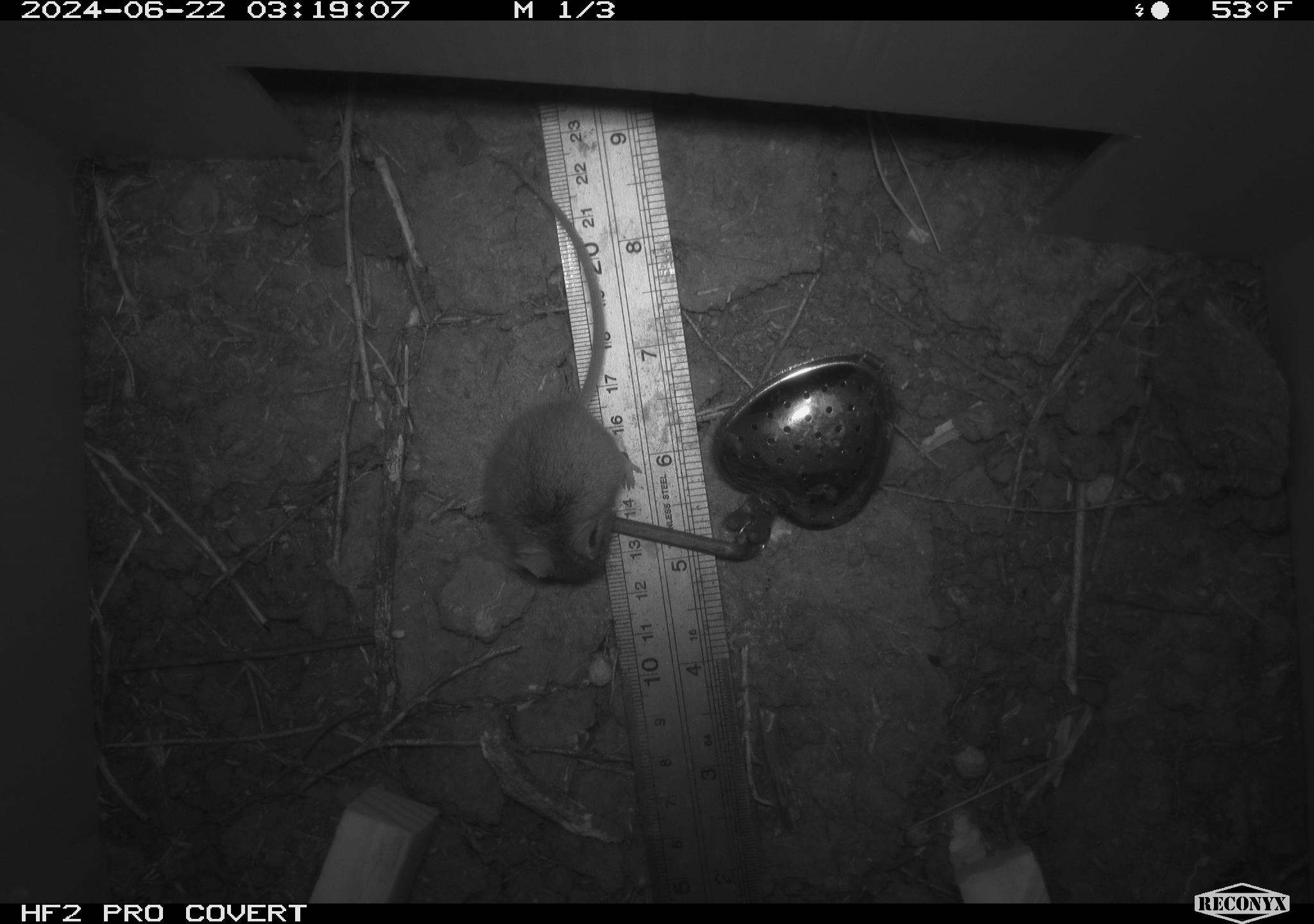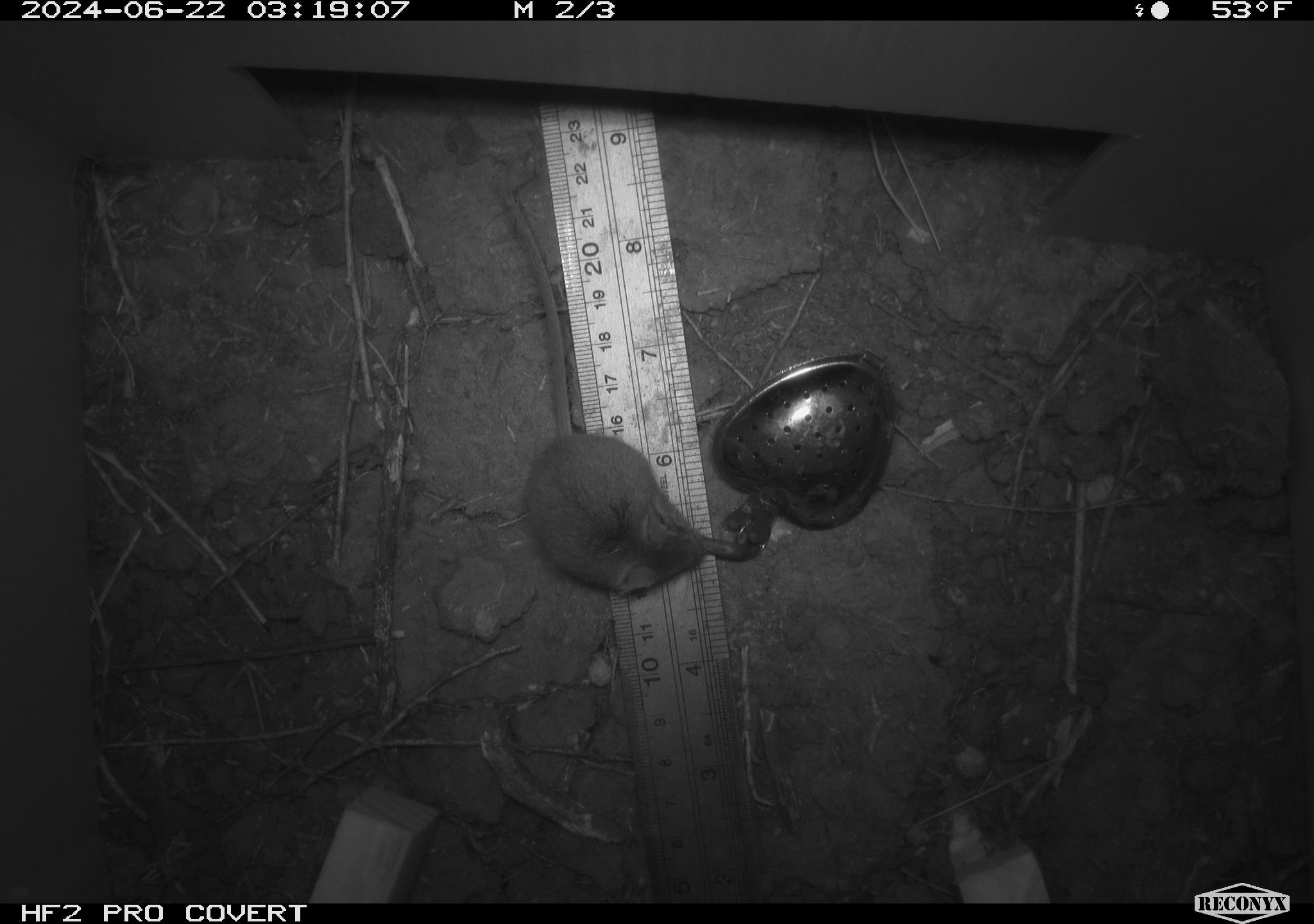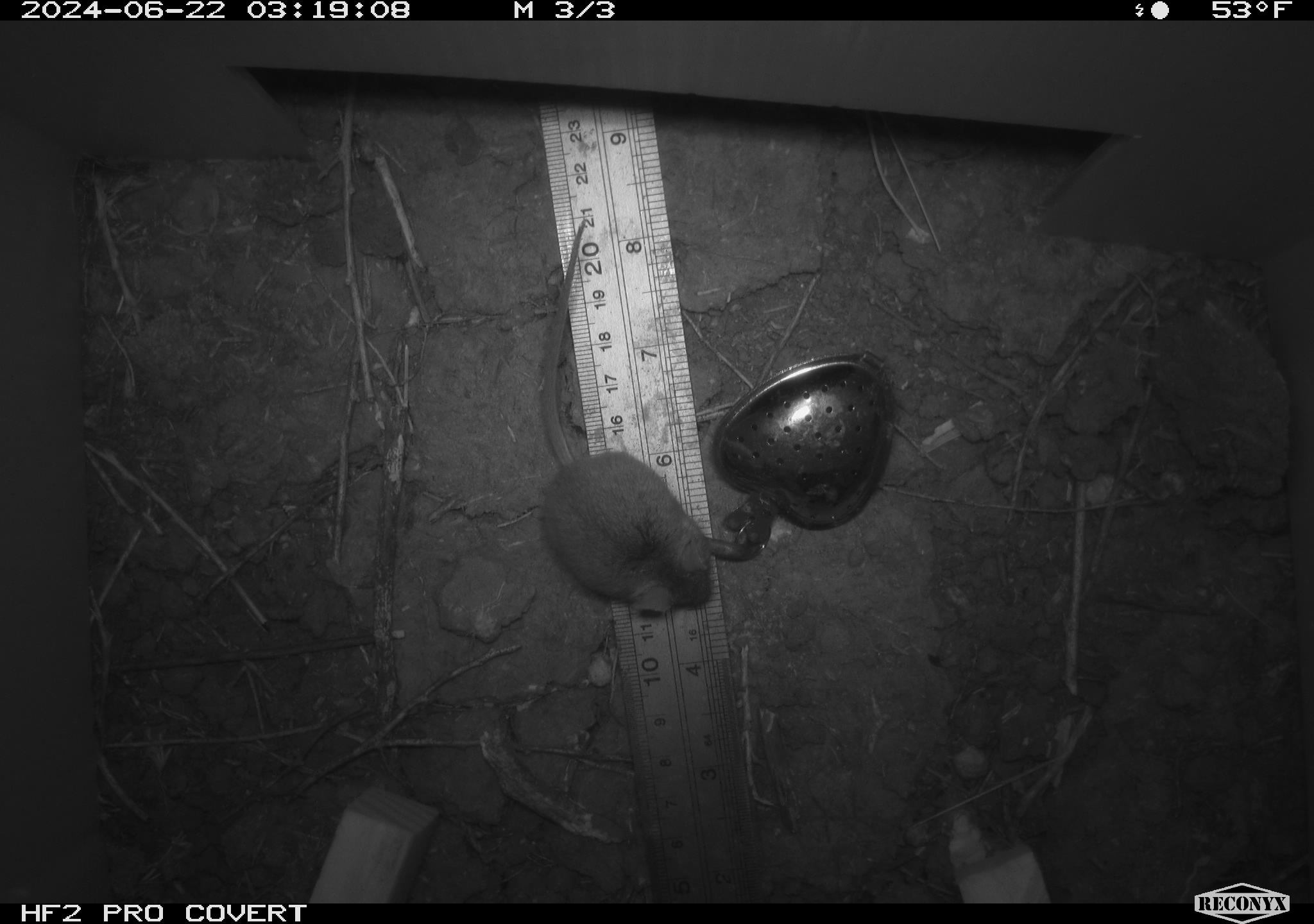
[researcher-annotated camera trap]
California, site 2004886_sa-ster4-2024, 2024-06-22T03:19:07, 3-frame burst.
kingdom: Animalia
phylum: Chordata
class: Mammalia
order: Rodentia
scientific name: Rodentia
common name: mouse species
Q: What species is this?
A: Mouse species (Rodentia).